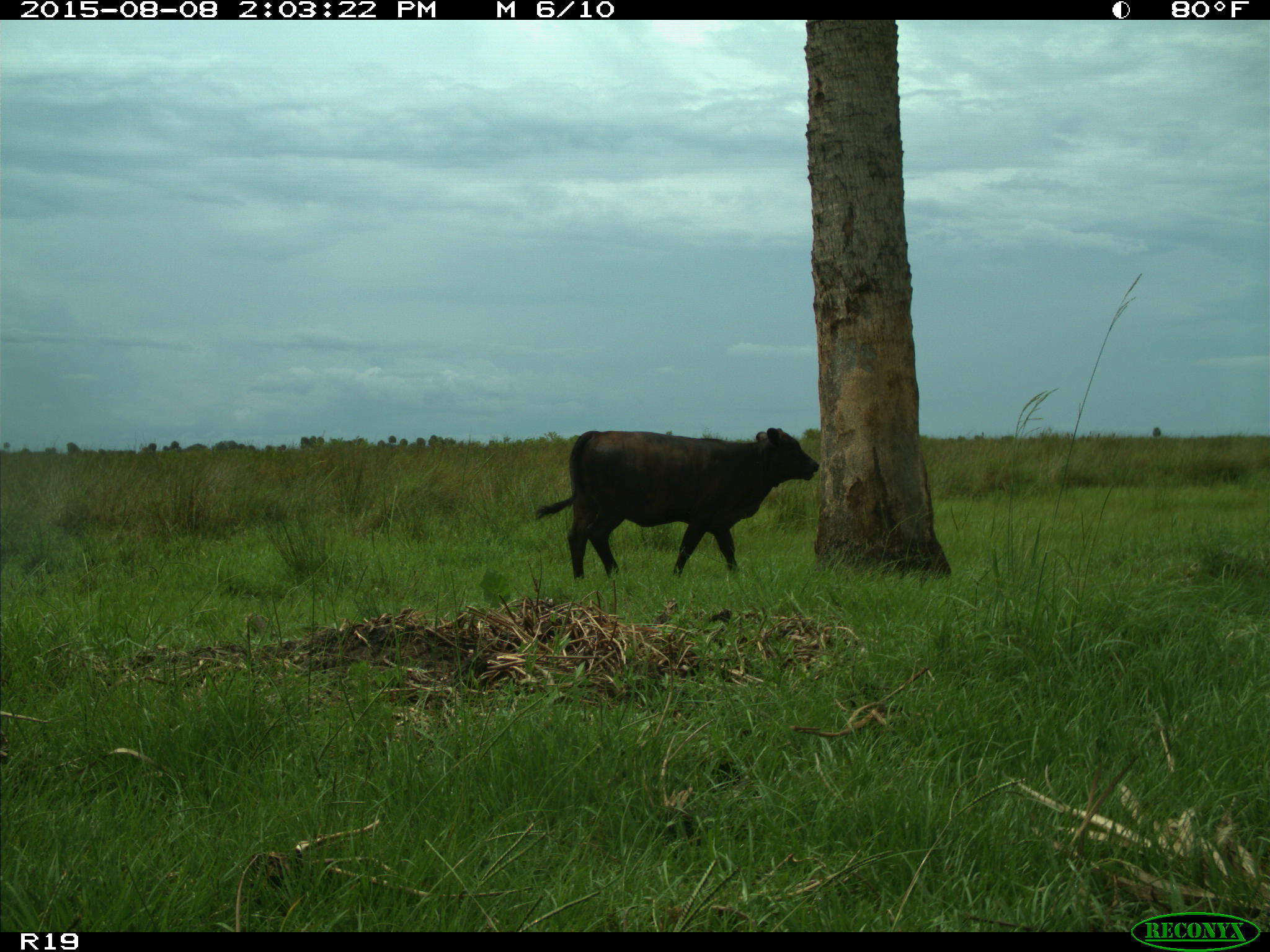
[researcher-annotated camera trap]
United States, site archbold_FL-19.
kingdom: Animalia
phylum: Chordata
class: Mammalia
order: Artiodactyla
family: Bovidae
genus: Bos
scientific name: Bos taurus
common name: domestic cow